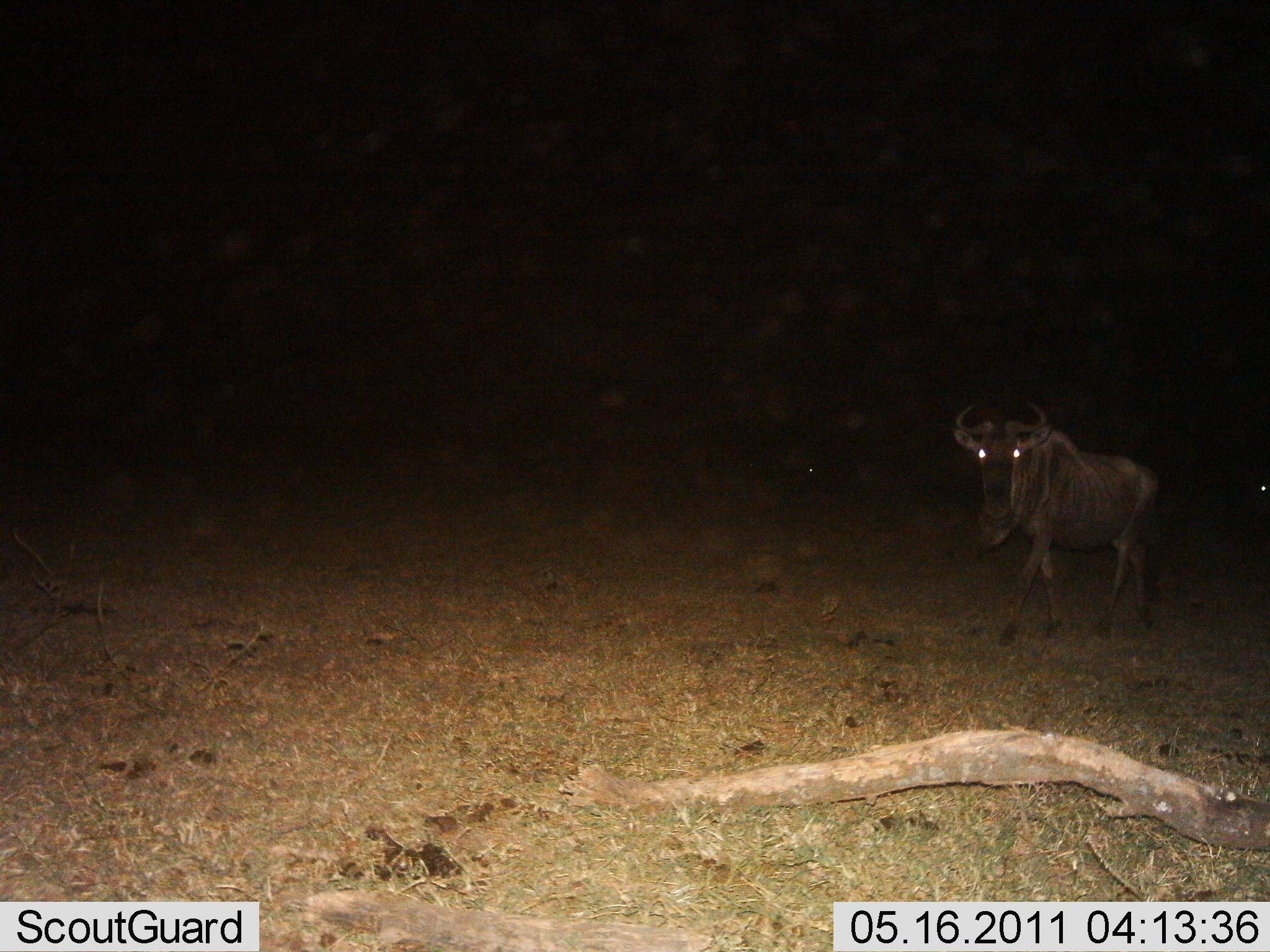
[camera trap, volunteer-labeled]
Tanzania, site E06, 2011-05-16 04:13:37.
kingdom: Animalia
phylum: Chordata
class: Mammalia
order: Artiodactyla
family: Bovidae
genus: Connochaetes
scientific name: Connochaetes taurinus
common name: blue wildebeest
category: wildebeest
Wildebeest (blue wildebeest) (Connochaetes taurinus), count 1. Behavior (volunteer vote fractions): standing 60%, resting 0%, moving 40%, interacting 0%. Young present (vote fraction): 0%. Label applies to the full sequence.